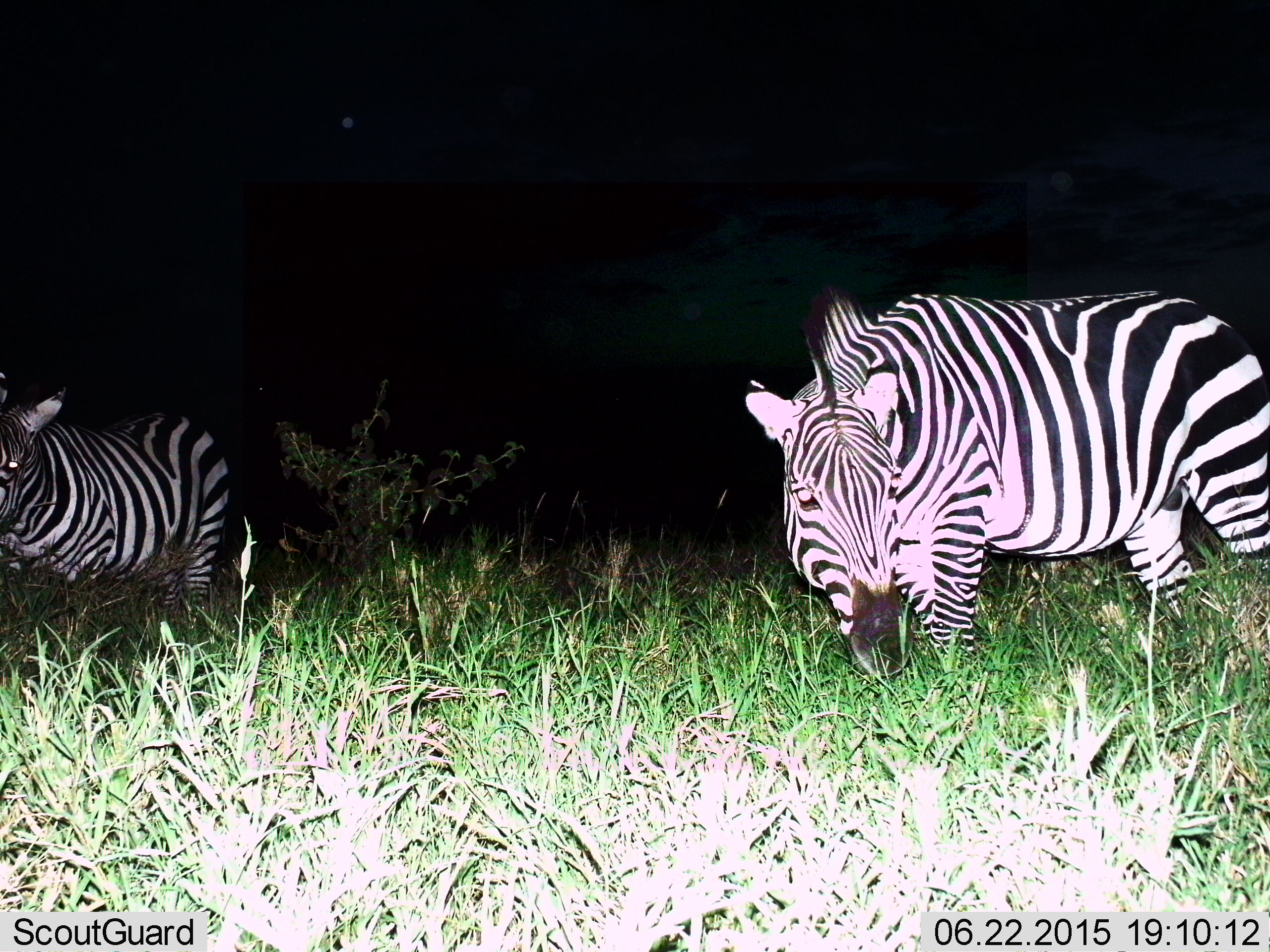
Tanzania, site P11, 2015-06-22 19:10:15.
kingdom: Animalia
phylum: Chordata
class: Mammalia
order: Perissodactyla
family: Equidae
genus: Equus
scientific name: Equus quagga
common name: plains zebra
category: zebra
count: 2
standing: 70%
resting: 0%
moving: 0%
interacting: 0%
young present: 0%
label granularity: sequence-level